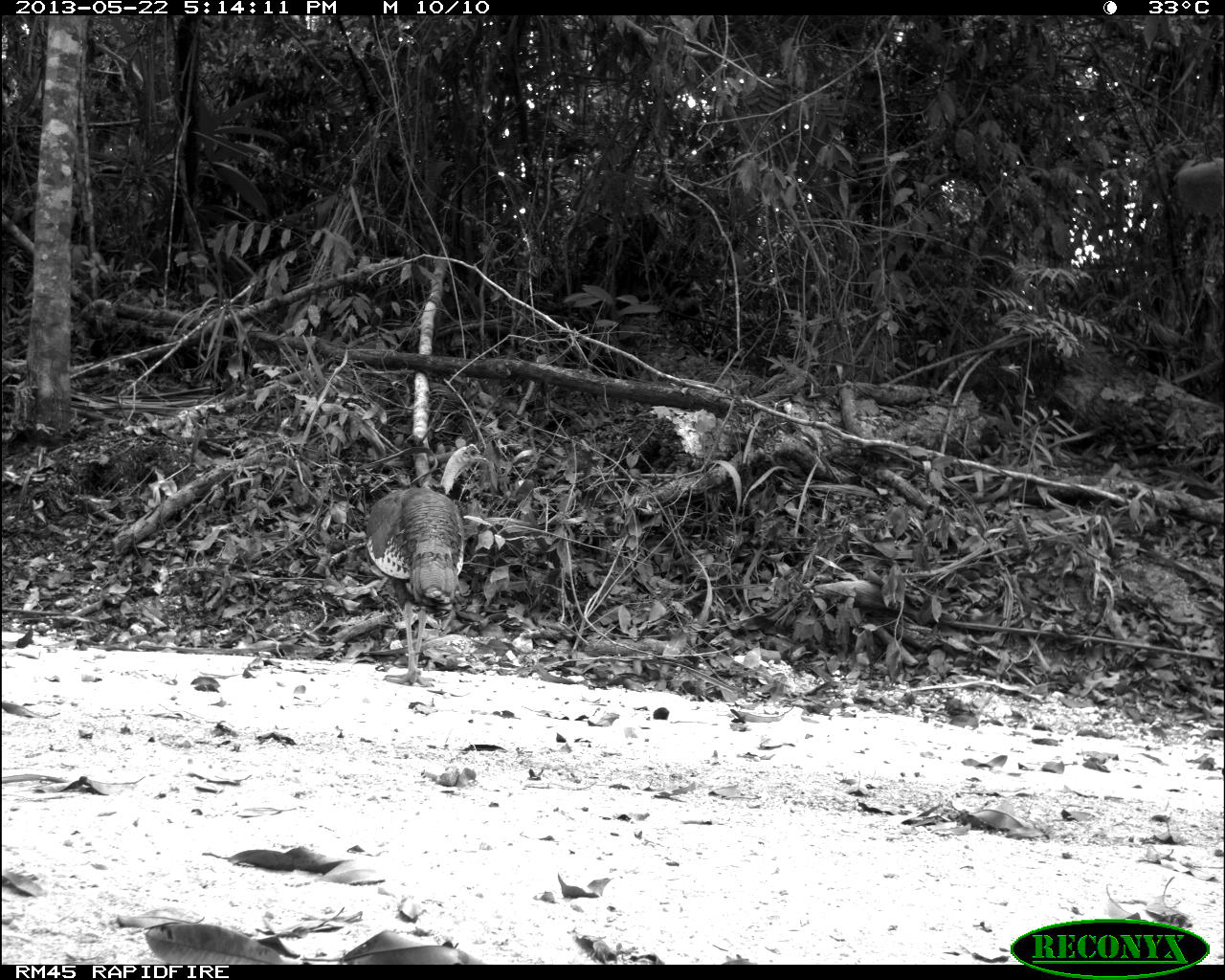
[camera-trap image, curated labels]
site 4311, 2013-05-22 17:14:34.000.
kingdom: Animalia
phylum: Chordata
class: Aves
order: Galliformes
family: Phasianidae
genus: Meleagris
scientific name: Meleagris ocellata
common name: ocellated turkey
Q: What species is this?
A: Meleagris ocellata (ocellated turkey).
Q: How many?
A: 1.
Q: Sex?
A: Male.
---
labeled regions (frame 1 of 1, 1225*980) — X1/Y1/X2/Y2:
meleagris ocellata: 363/442/489/687